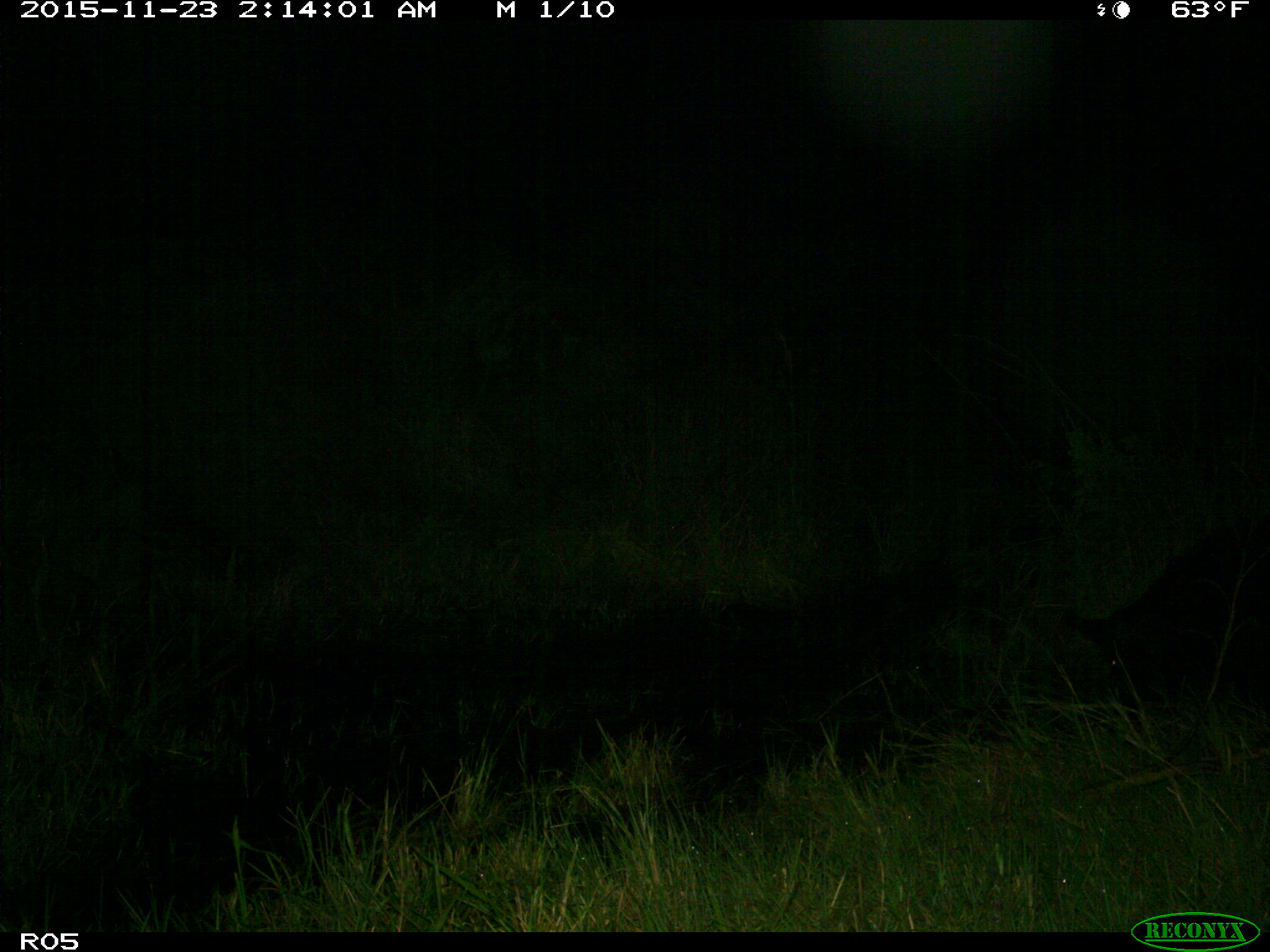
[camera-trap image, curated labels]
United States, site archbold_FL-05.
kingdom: Animalia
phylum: Chordata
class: Mammalia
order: Artiodactyla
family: Suidae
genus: Sus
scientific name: Sus scrofa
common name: wild boar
Sus scrofa (wild boar).